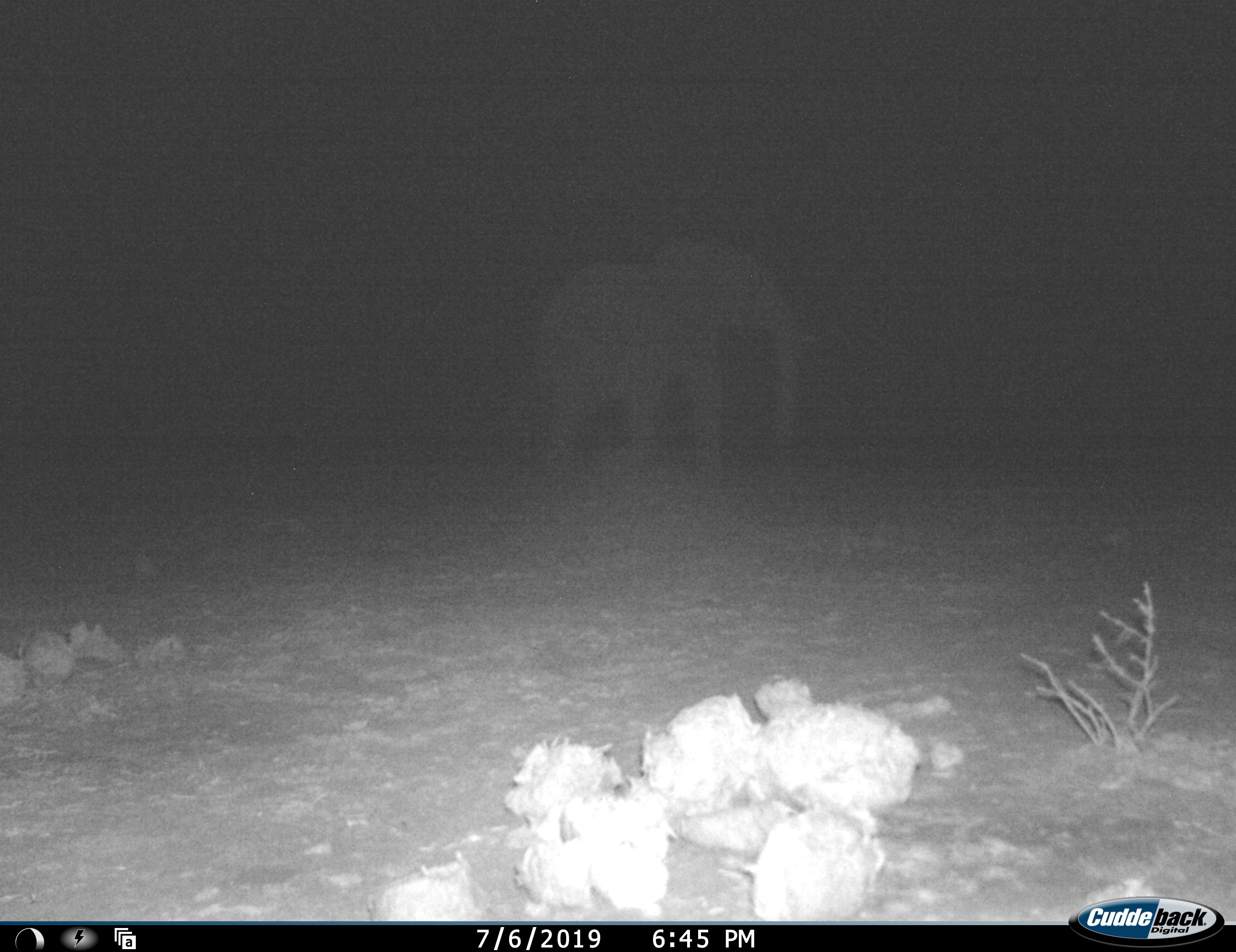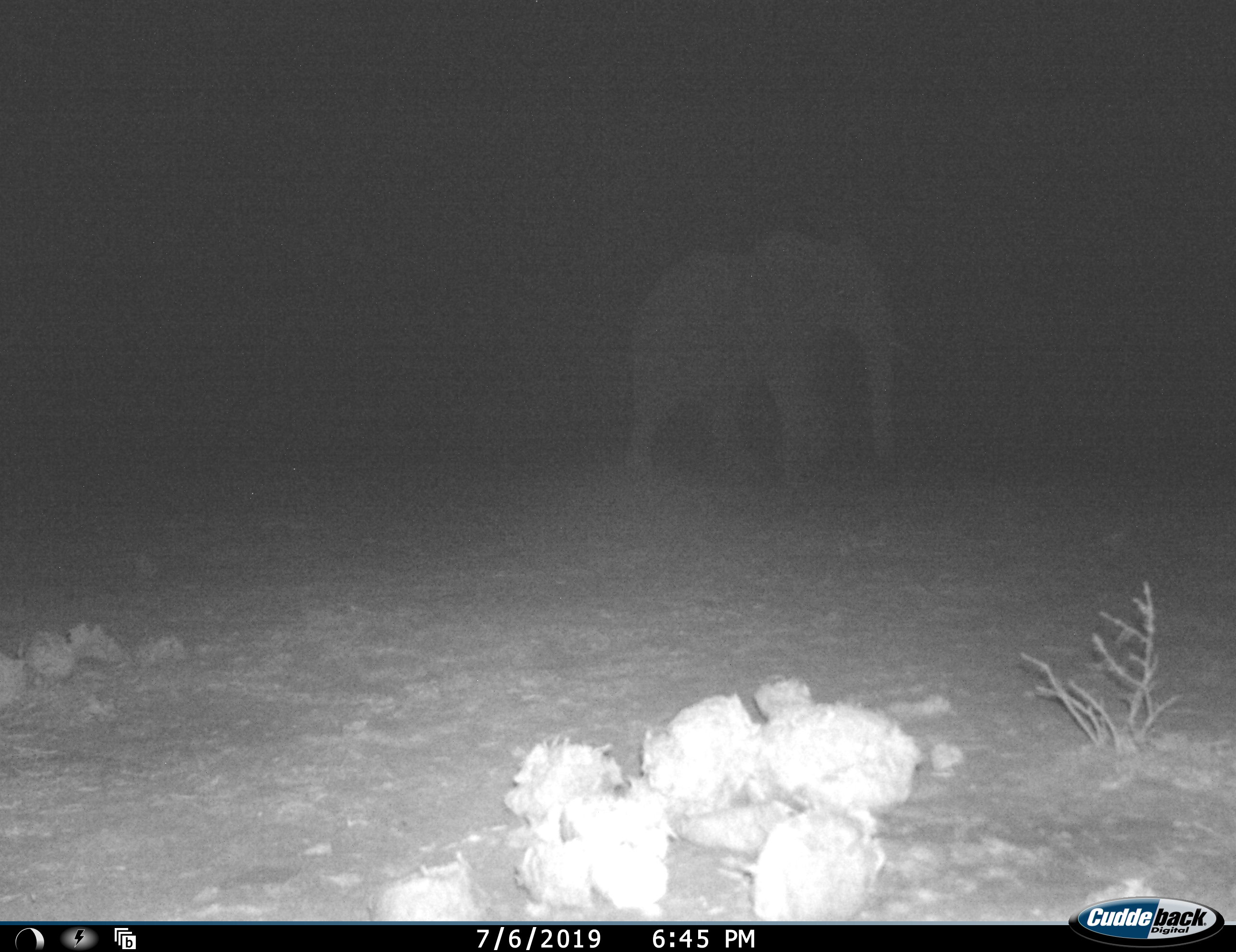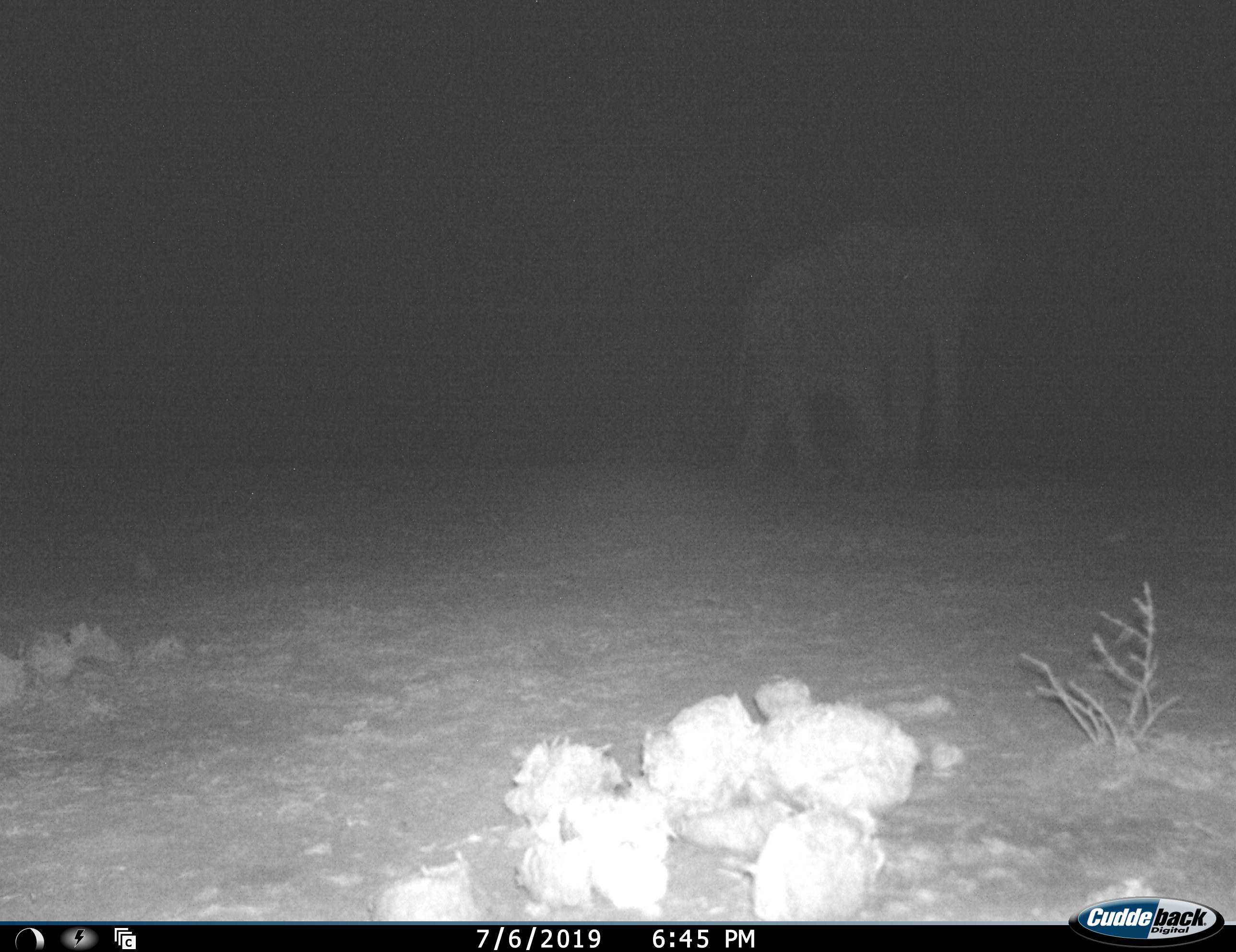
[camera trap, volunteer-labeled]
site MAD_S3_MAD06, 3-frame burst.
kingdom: Animalia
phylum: Chordata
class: Mammalia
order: Proboscidea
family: Elephantidae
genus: Loxodonta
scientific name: Loxodonta africana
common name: african bush elephant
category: elephant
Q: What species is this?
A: Elephant (african bush elephant) (Loxodonta africana).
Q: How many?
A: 1.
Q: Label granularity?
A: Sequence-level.